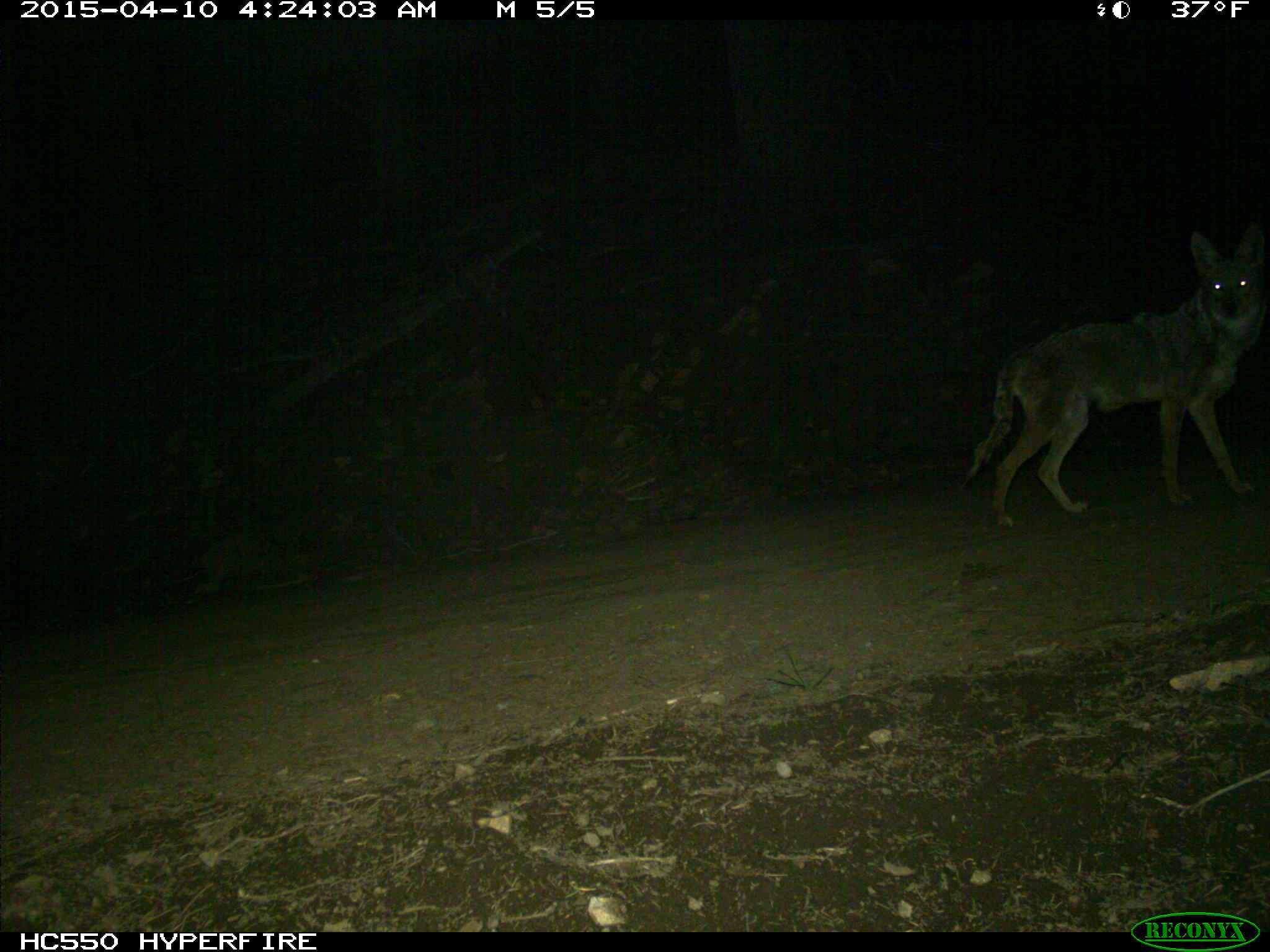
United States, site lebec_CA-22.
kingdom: Animalia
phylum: Chordata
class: Mammalia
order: Carnivora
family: Canidae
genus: Canis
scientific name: Canis latrans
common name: coyote